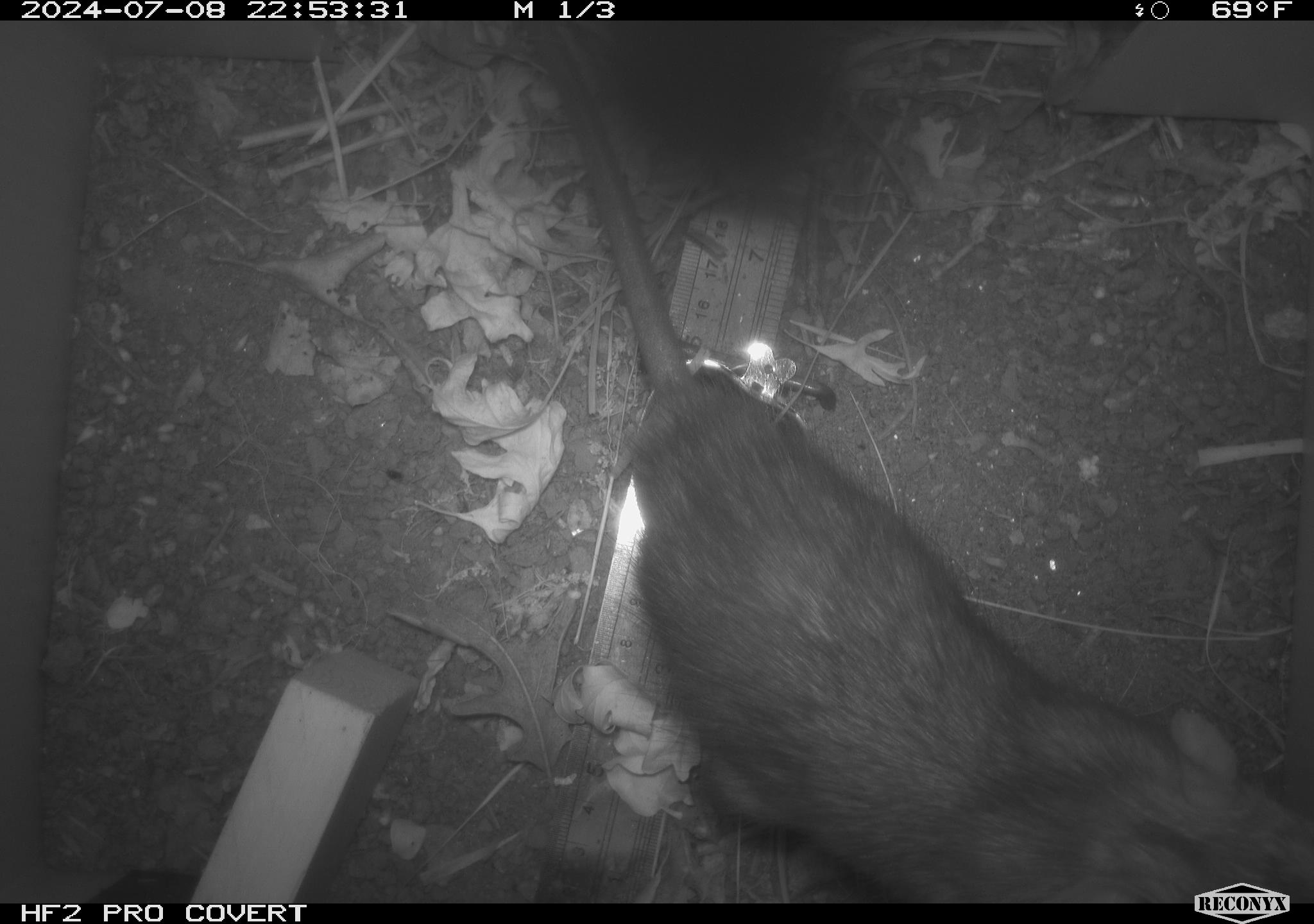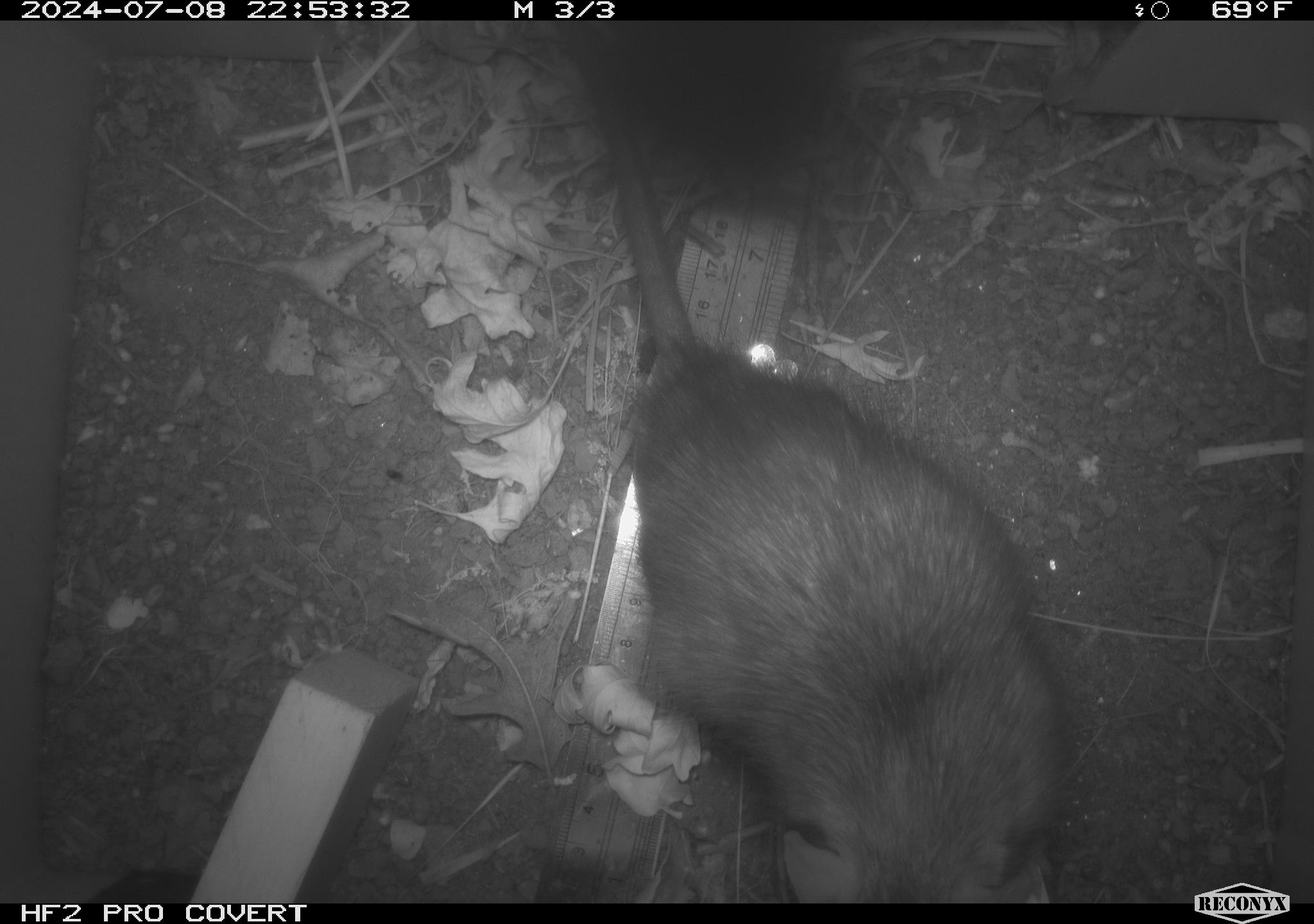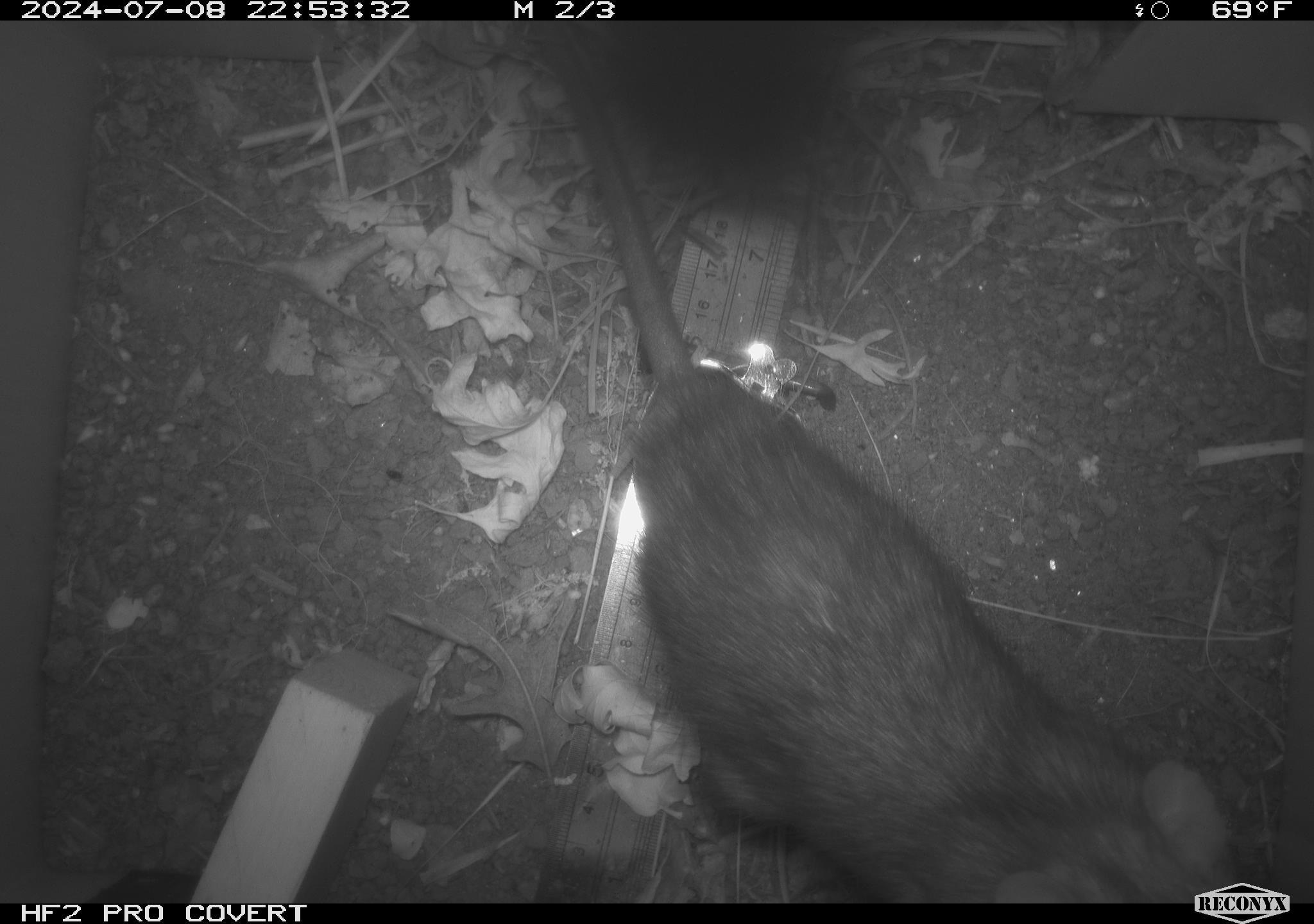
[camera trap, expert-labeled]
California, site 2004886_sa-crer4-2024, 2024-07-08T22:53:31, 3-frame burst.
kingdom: Animalia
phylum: Chordata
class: Mammalia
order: Rodentia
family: Muridae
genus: Rattus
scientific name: Rattus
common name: rat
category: rattus species